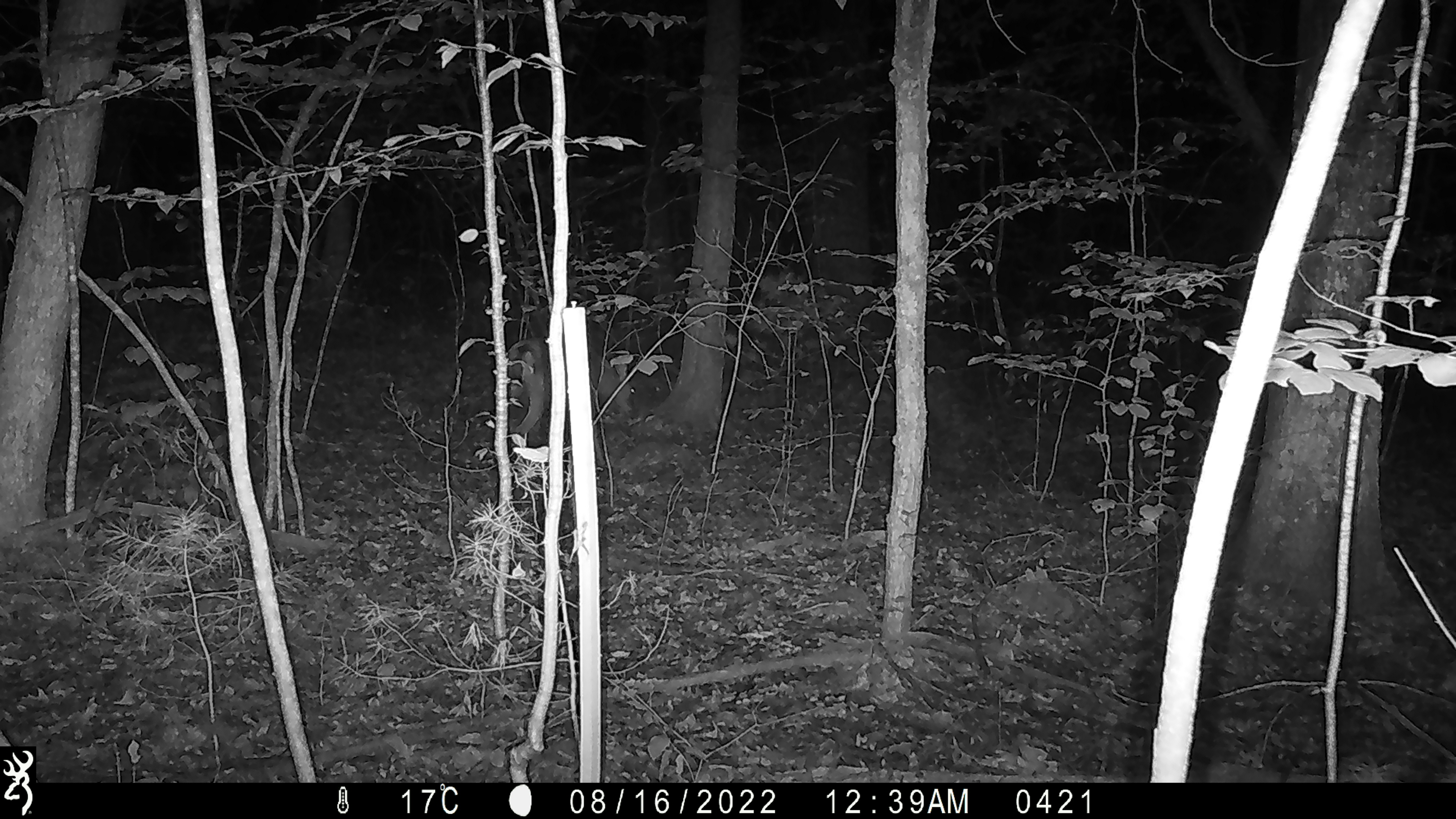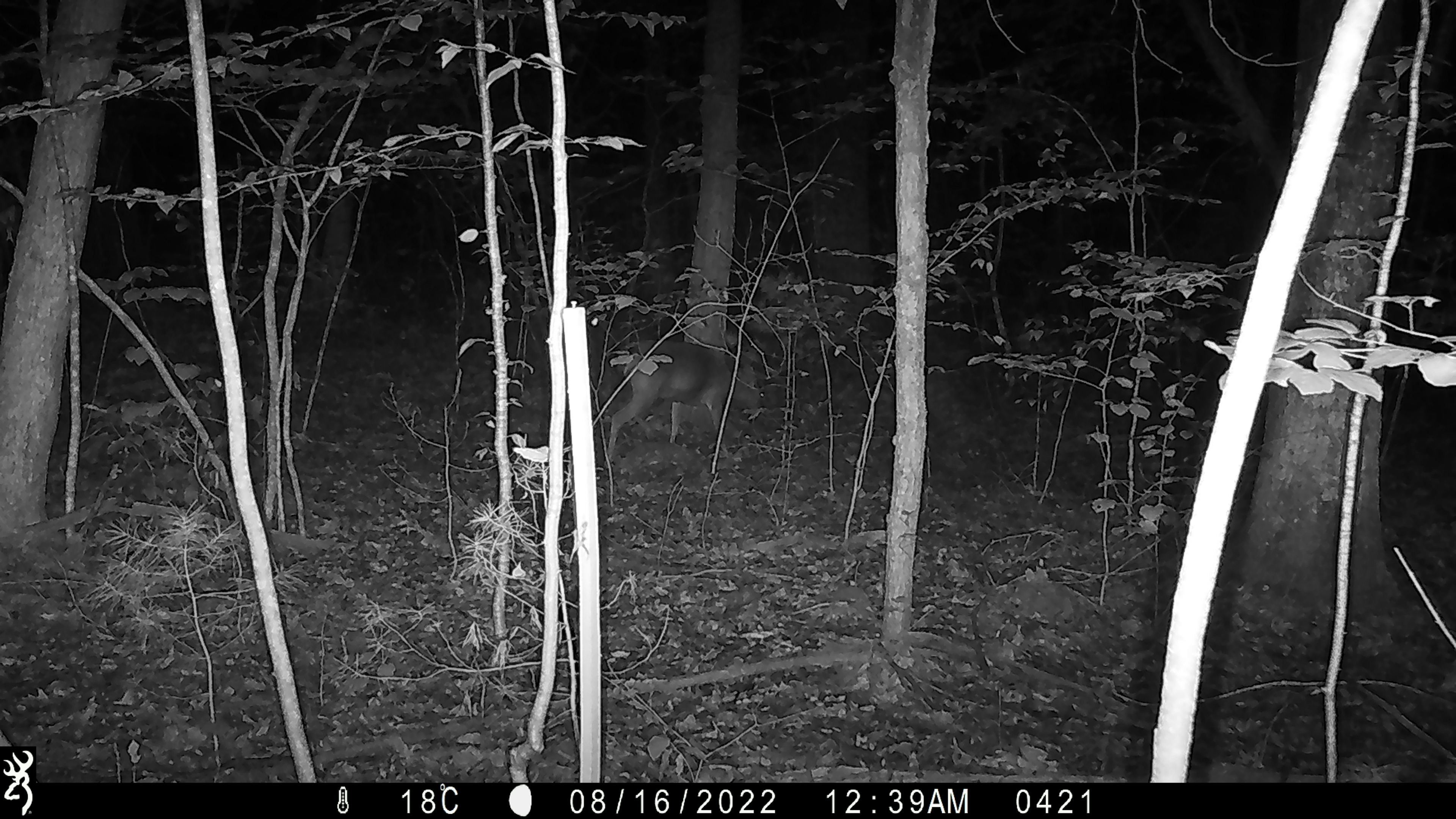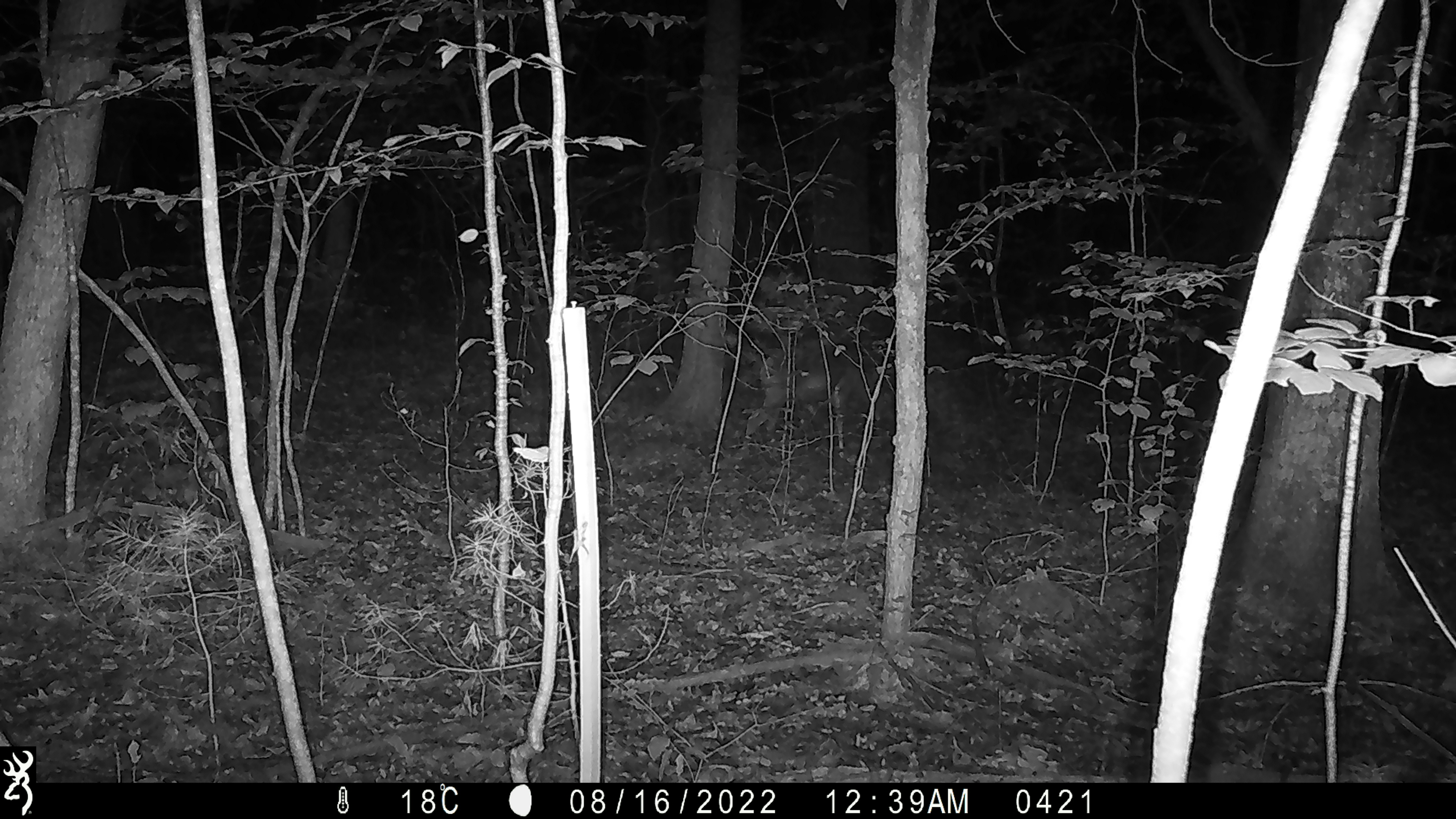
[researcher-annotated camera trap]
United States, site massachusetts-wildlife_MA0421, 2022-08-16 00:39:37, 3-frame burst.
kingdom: Animalia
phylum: Chordata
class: Mammalia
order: Artiodactyla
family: Cervidae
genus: Odocoileus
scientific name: Odocoileus virginianus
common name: white-tailed deer